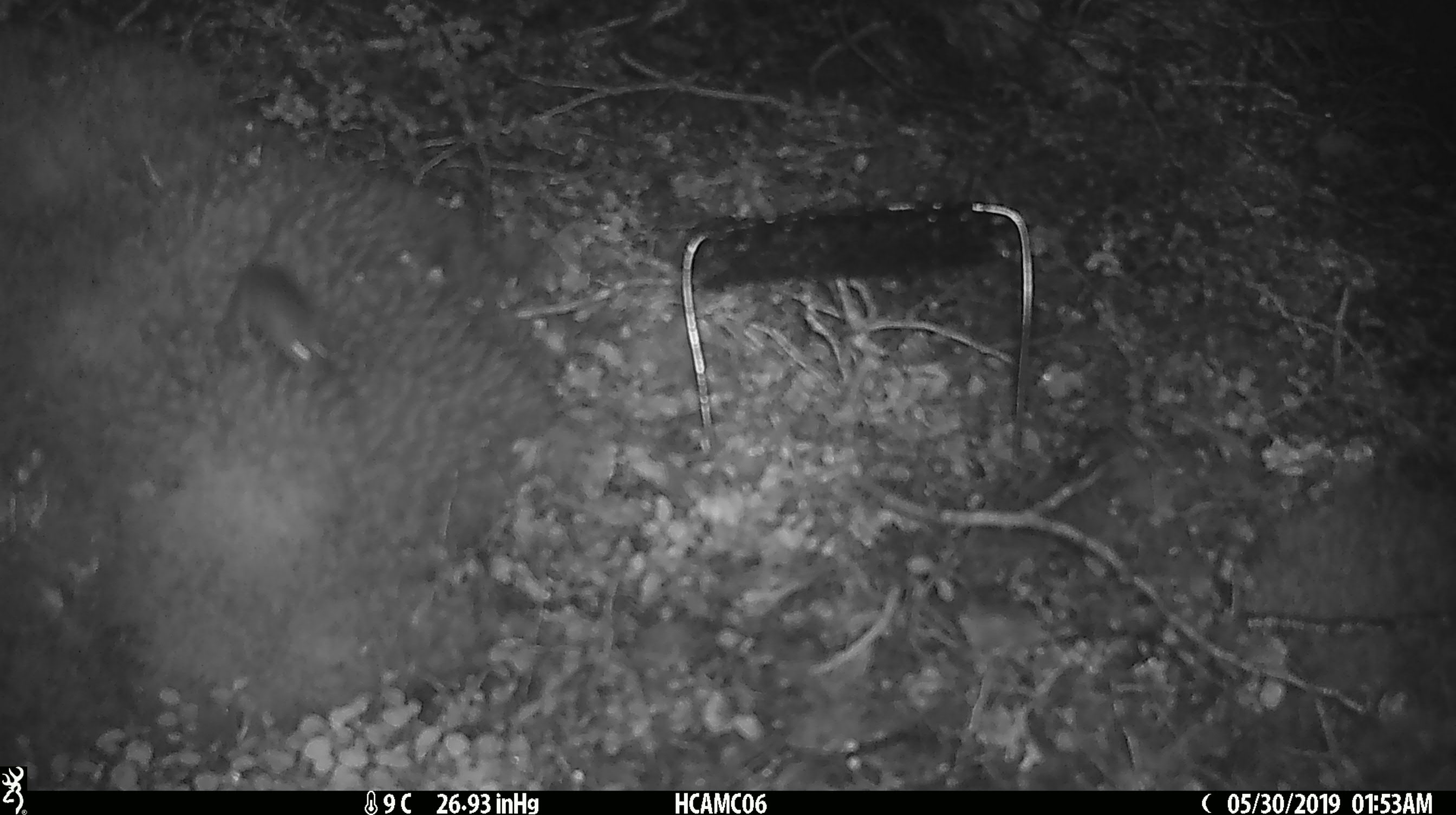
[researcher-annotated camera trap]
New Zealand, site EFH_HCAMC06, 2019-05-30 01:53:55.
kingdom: Animalia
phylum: Chordata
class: Mammalia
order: Rodentia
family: Muridae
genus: Mus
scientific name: Mus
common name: mouse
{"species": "mouse (Mus)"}